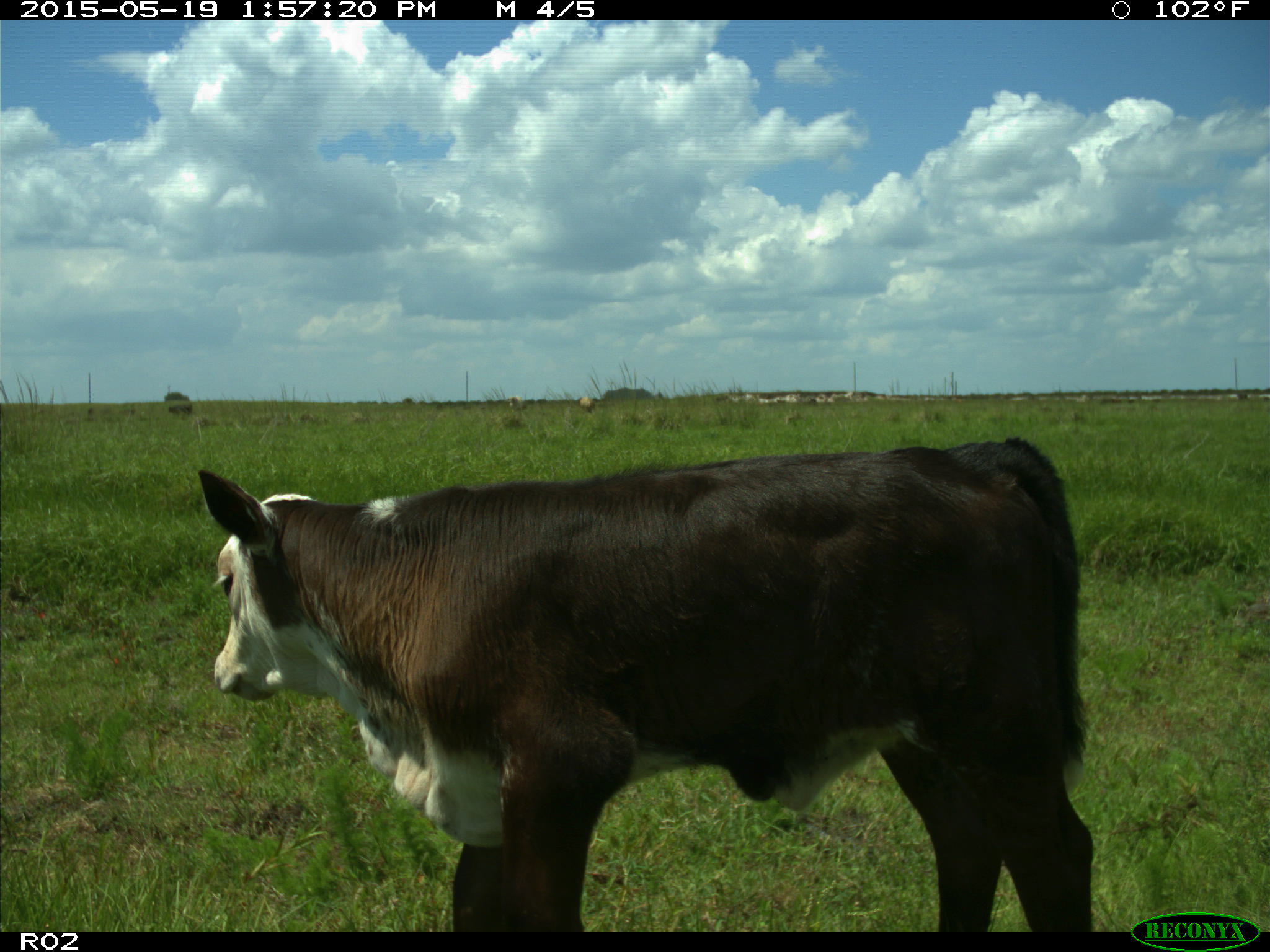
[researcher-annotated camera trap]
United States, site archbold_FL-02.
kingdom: Animalia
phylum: Chordata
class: Mammalia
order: Artiodactyla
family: Bovidae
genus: Bos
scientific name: Bos taurus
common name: domestic cow